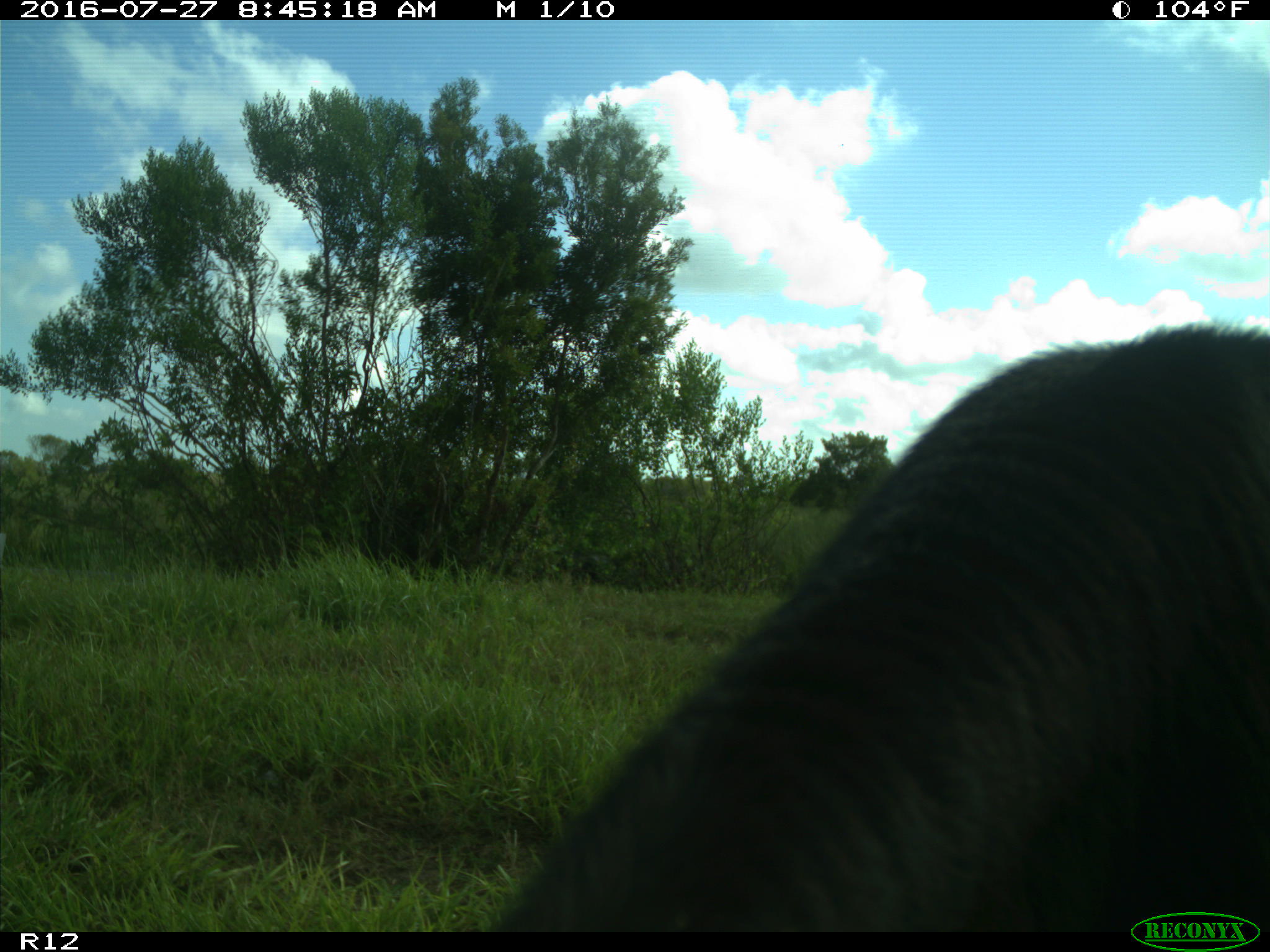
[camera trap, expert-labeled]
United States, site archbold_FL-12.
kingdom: Animalia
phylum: Chordata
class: Mammalia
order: Artiodactyla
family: Bovidae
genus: Bos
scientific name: Bos taurus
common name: domestic cow